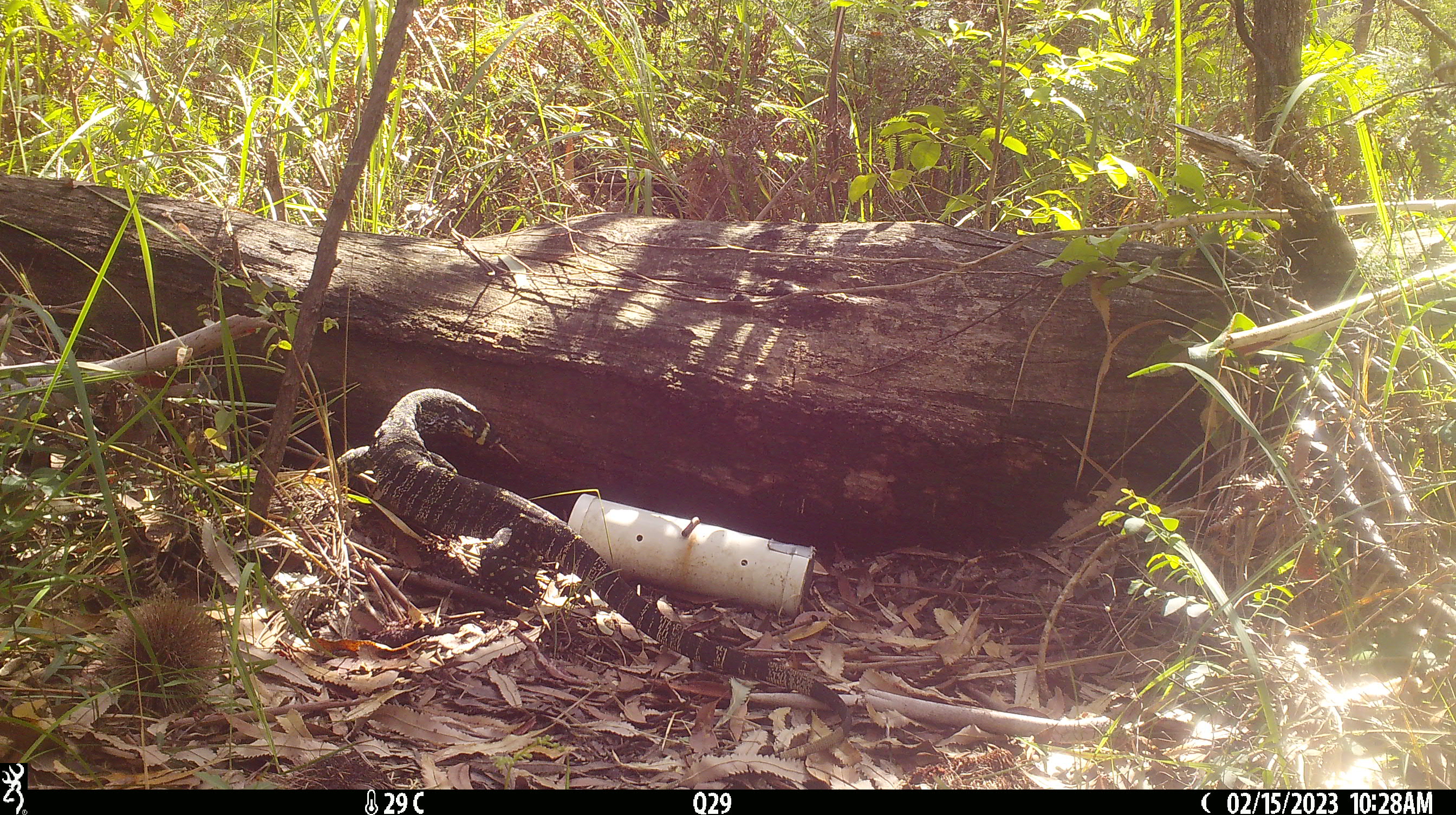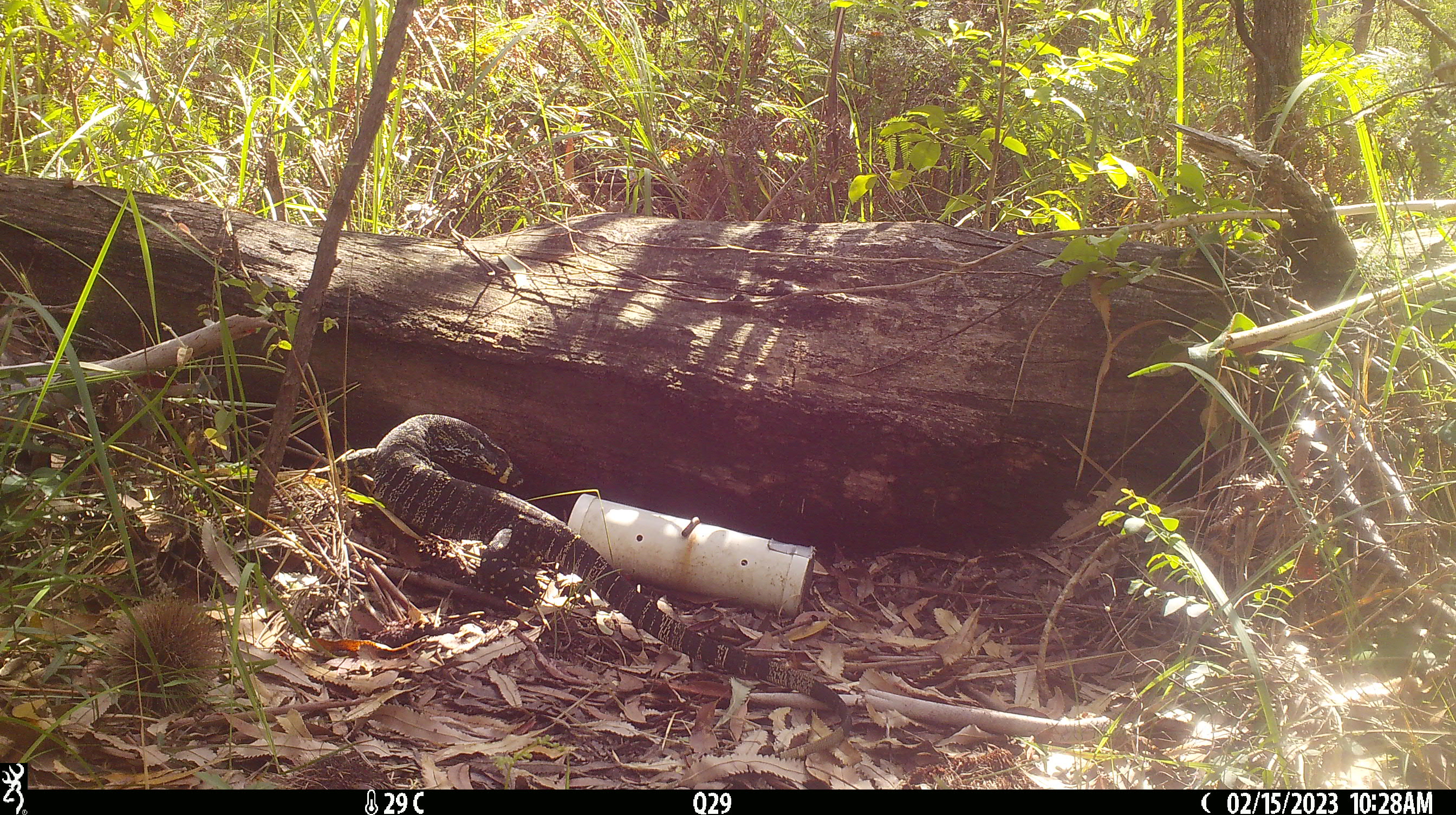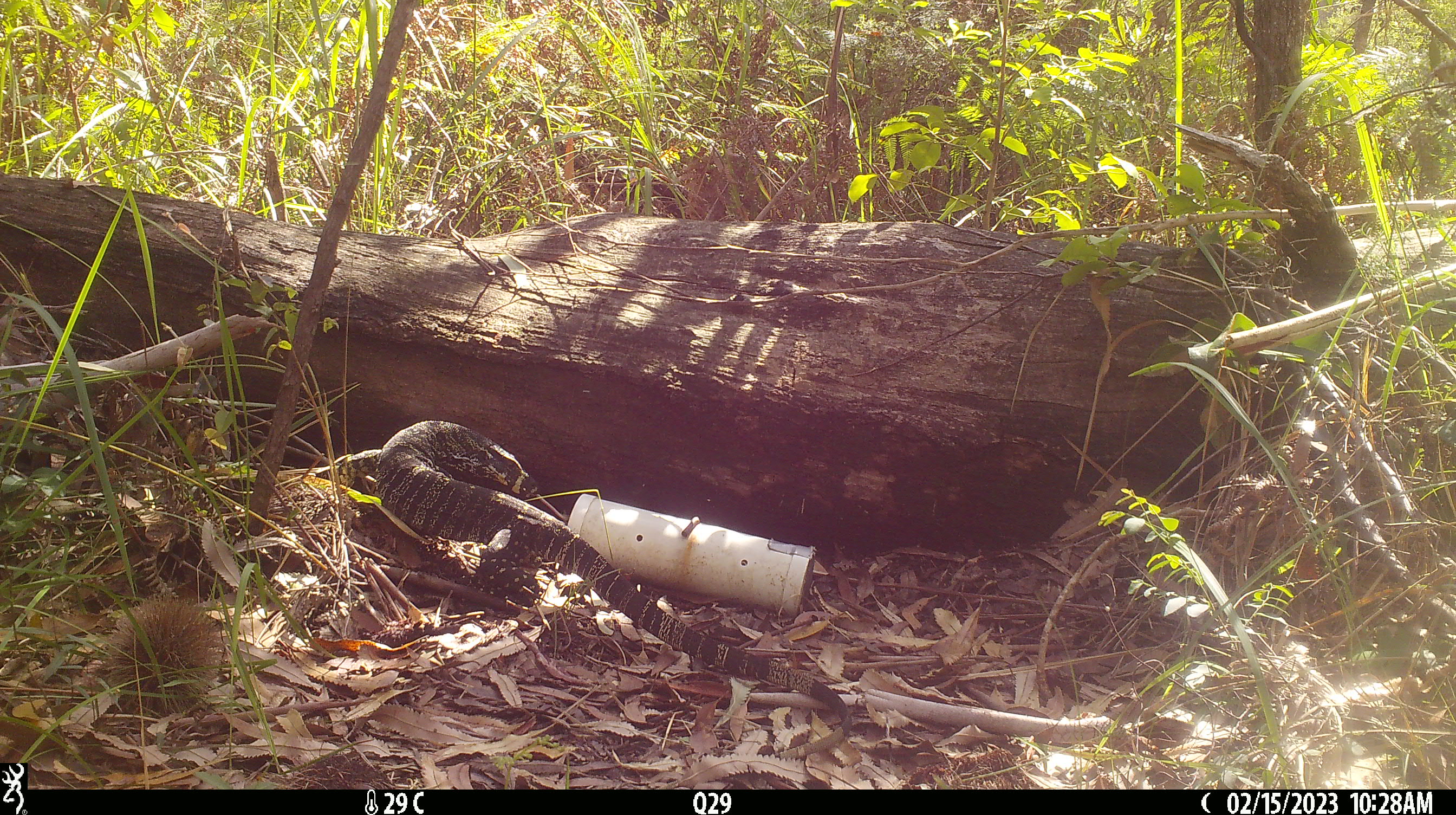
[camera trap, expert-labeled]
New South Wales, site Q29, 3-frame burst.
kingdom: Animalia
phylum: Chordata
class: Reptilia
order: Squamata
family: Varanidae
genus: Varanus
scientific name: Varanus varius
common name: lace monitor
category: goanna